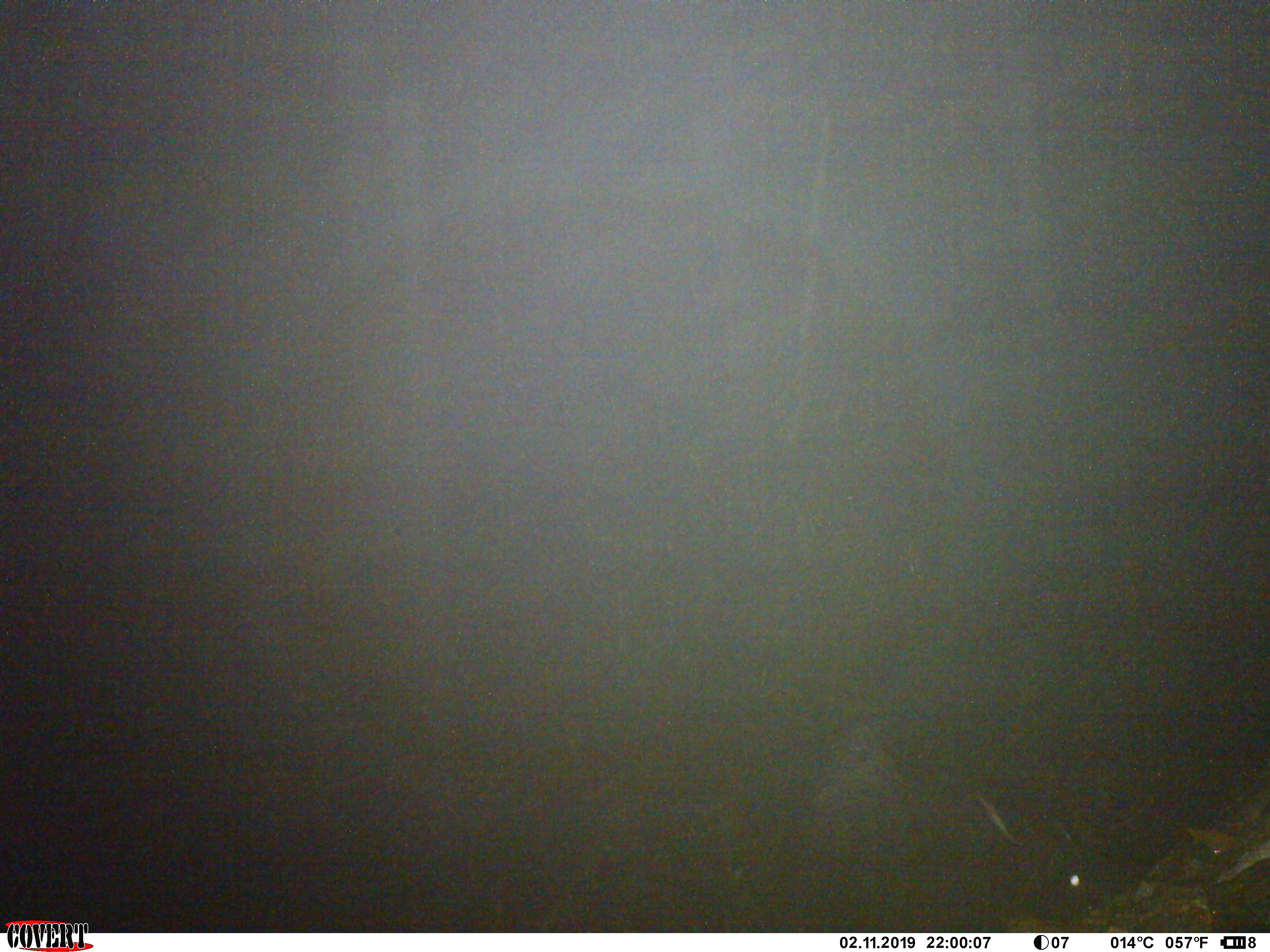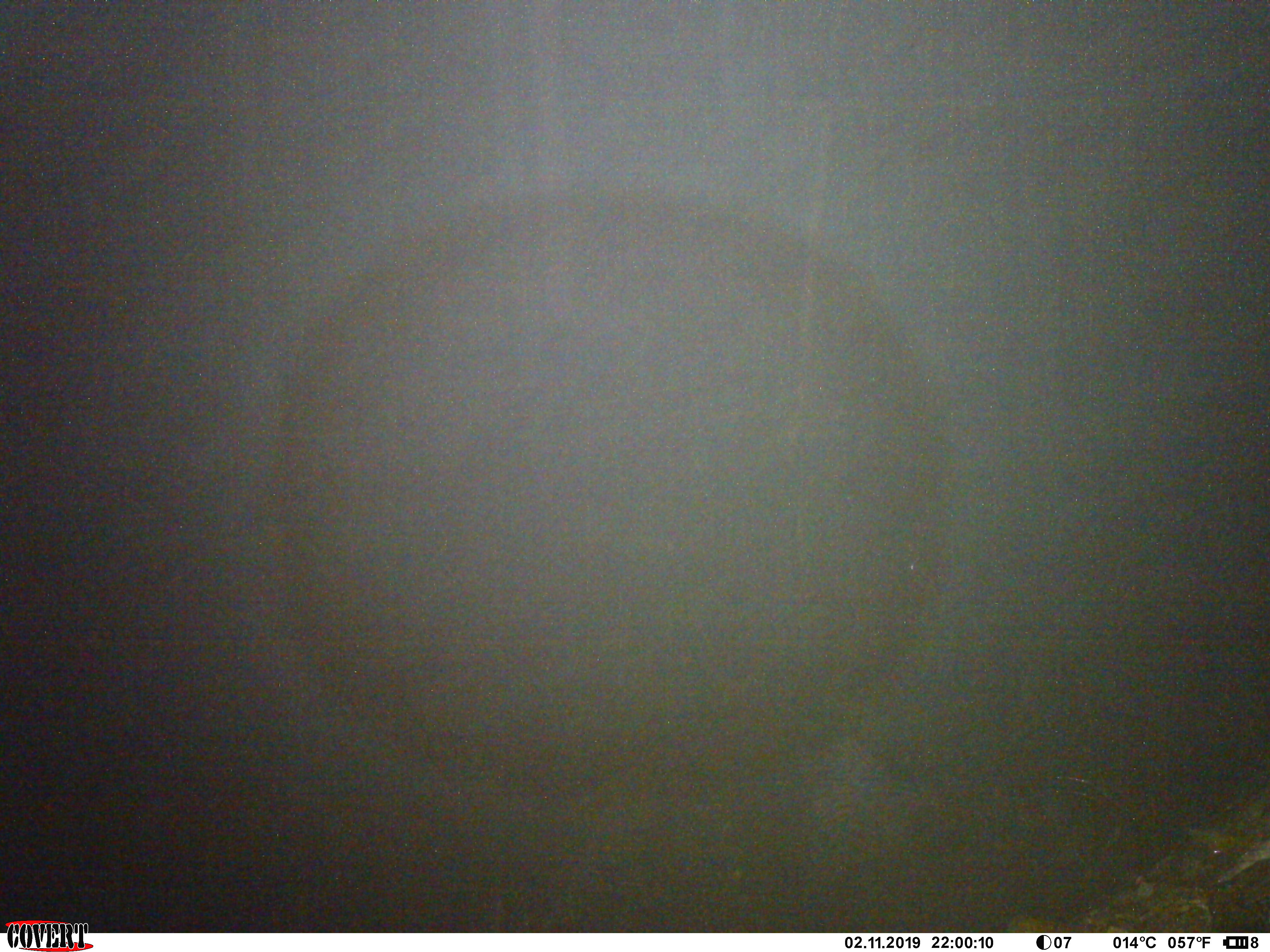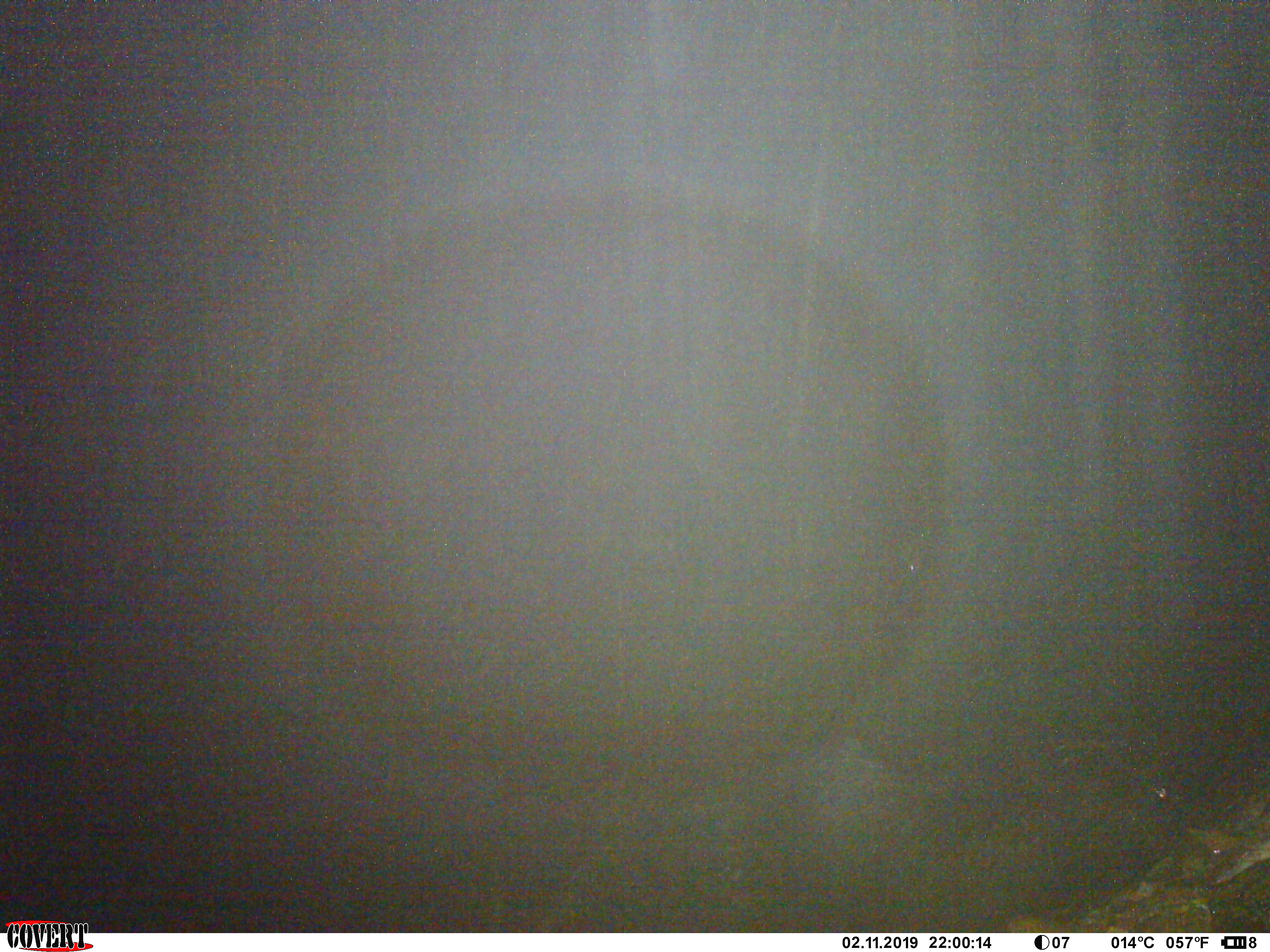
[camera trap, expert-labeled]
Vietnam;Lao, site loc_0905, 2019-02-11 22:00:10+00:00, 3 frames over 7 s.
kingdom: Animalia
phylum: Chordata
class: Mammalia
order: Artiodactyla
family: Bovidae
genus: Capricornis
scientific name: Capricornis sumatraensis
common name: chinese serow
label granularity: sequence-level